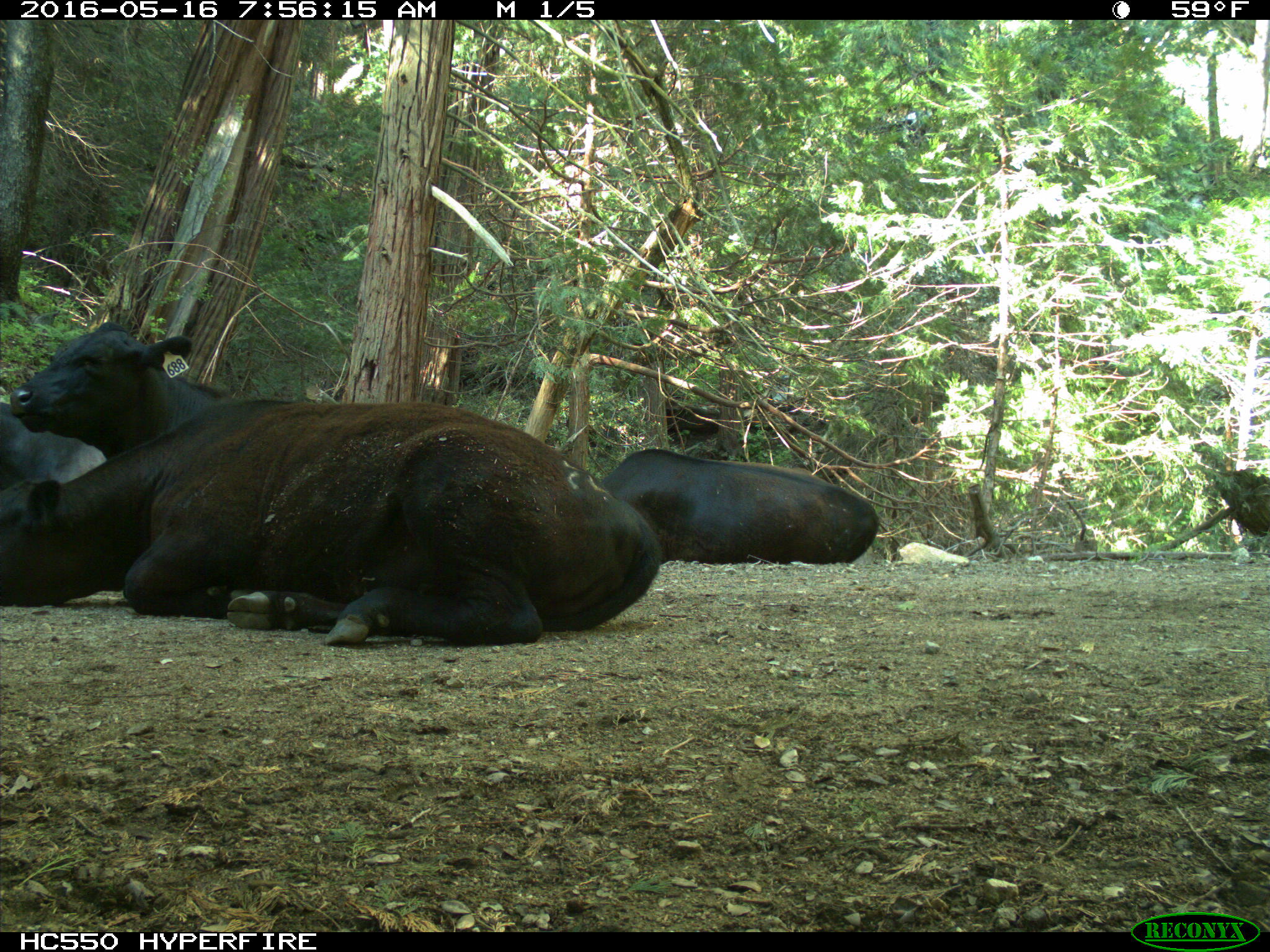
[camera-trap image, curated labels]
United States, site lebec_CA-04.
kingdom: Animalia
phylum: Chordata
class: Mammalia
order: Artiodactyla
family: Bovidae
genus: Bos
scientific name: Bos taurus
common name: domestic cow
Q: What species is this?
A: Bos taurus (domestic cow).